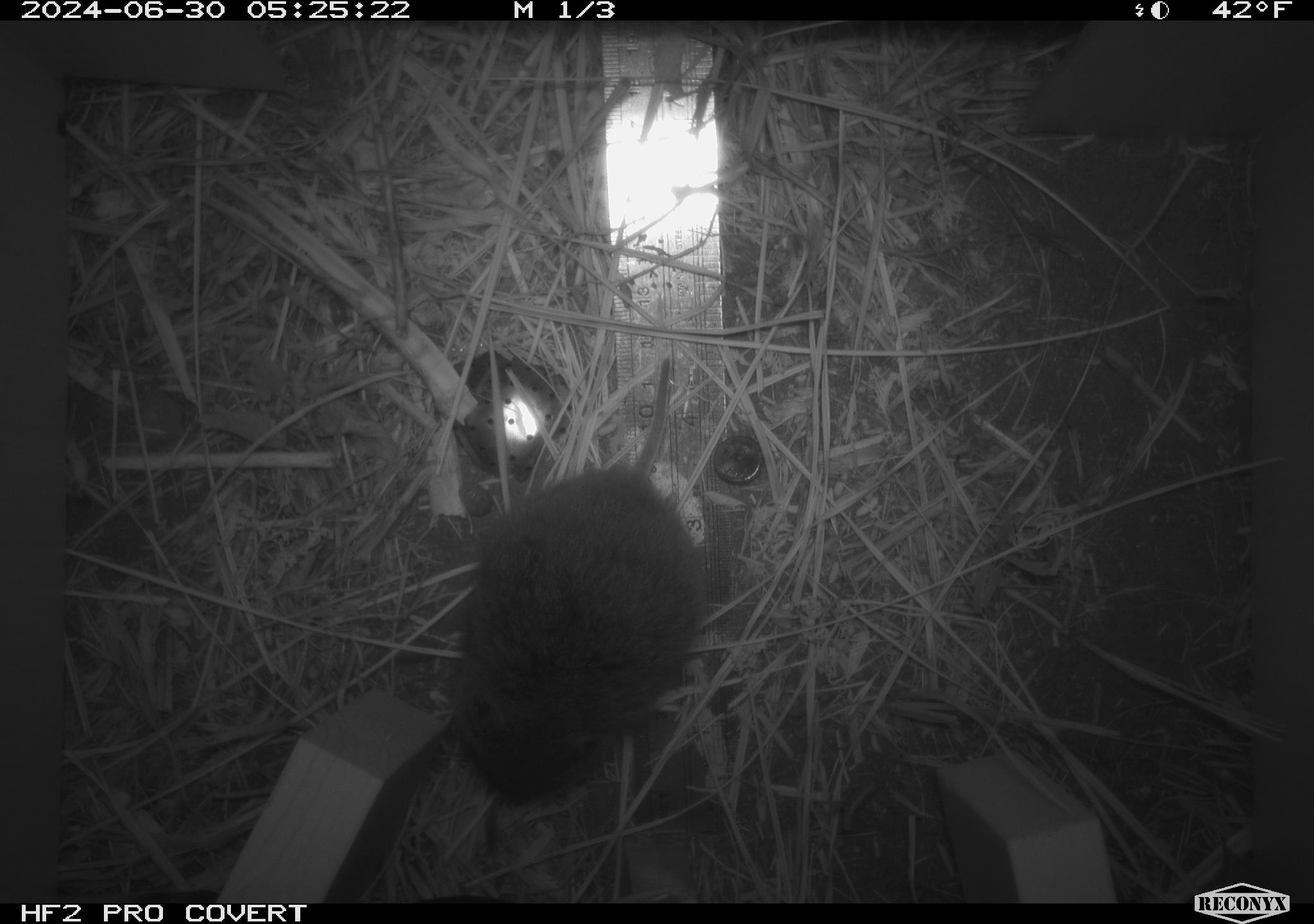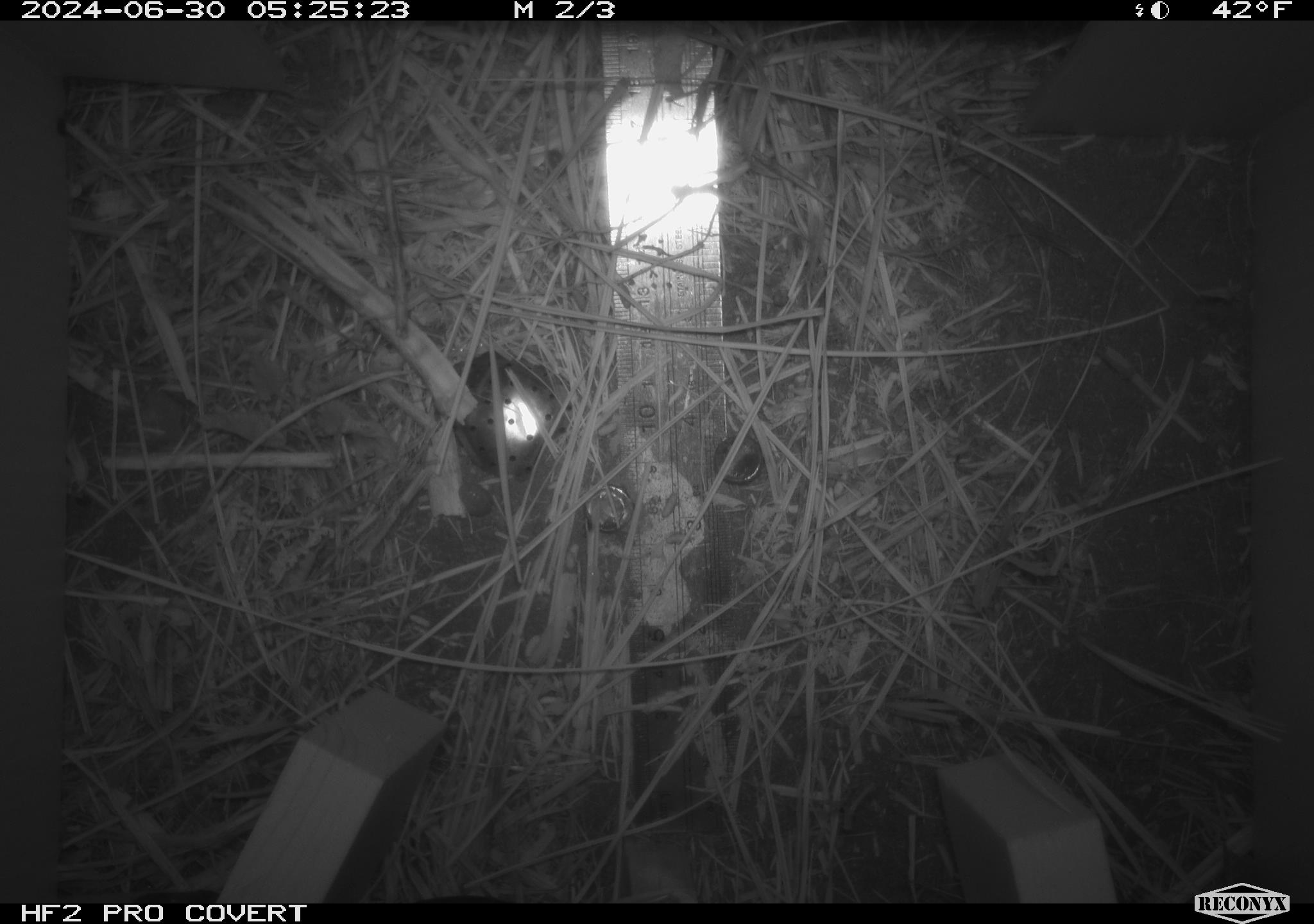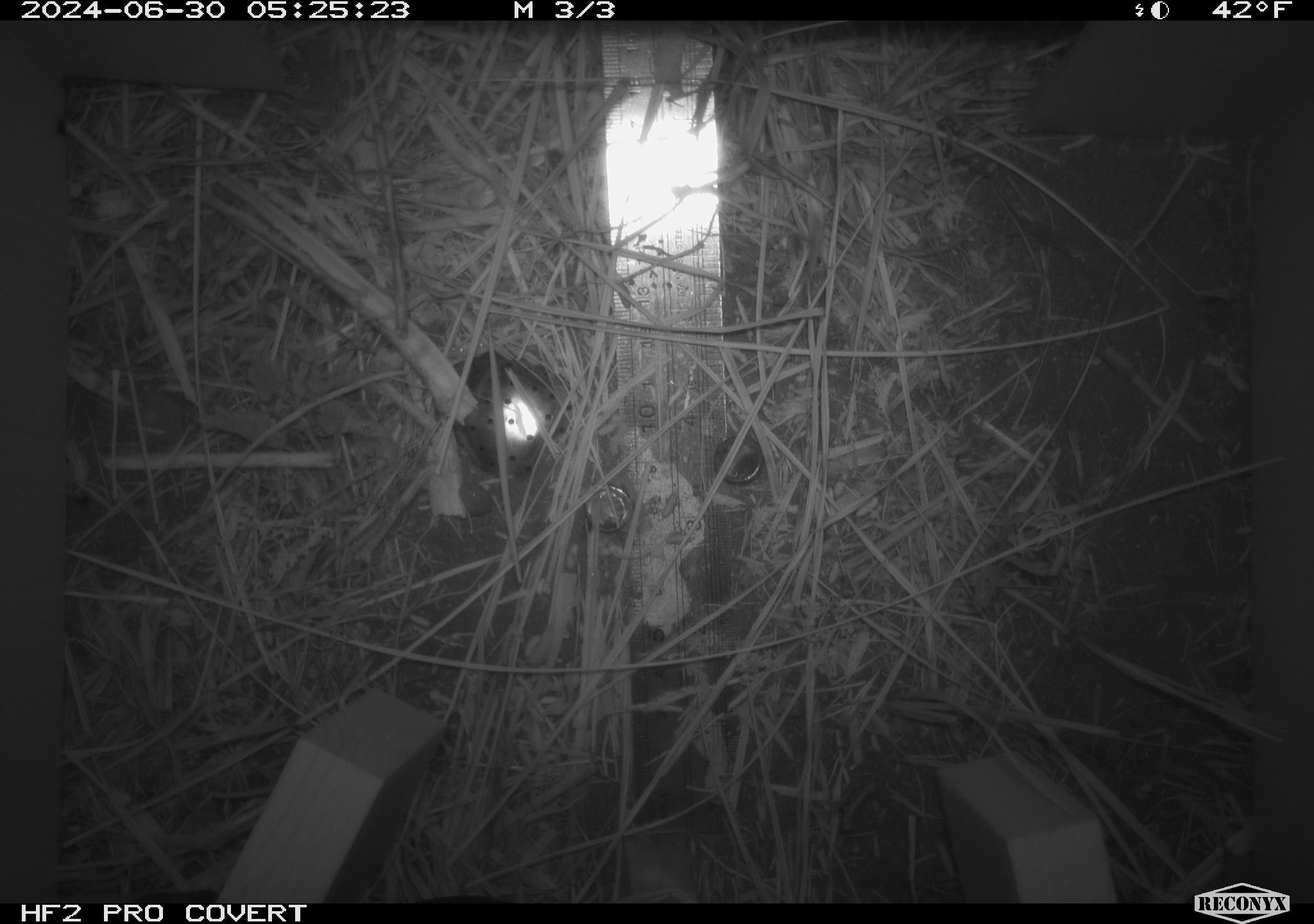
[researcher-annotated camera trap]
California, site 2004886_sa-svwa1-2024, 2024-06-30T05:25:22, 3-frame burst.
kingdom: Animalia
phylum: Chordata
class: Mammalia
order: Rodentia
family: Cricetidae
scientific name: Arvicolinae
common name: voles, lemmings, and muskrats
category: arvicolinae subfamily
Arvicolinae subfamily (voles, lemmings, and muskrats) (Arvicolinae).